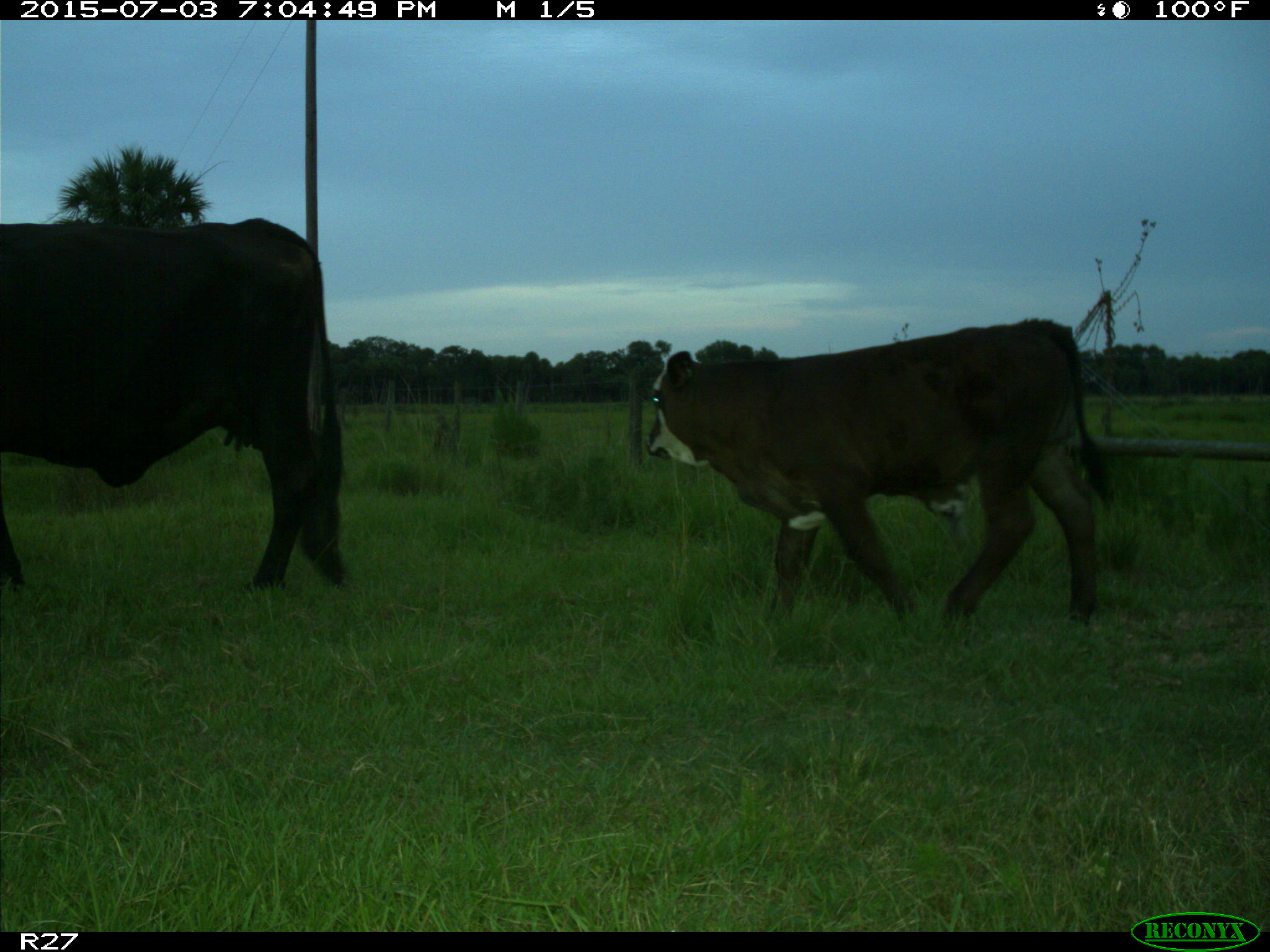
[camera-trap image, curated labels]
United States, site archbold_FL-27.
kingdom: Animalia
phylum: Chordata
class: Mammalia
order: Artiodactyla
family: Bovidae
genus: Bos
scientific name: Bos taurus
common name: domestic cow